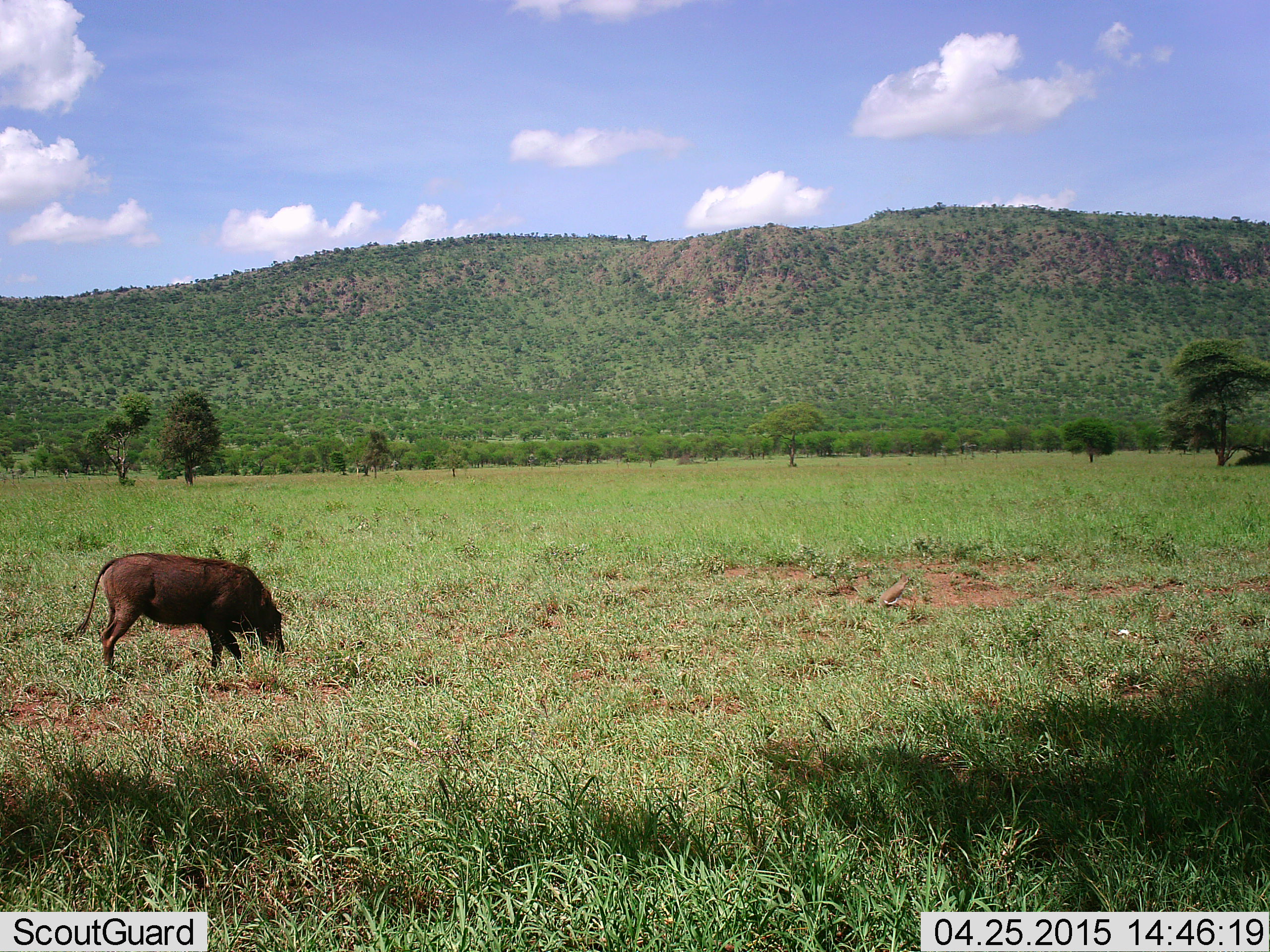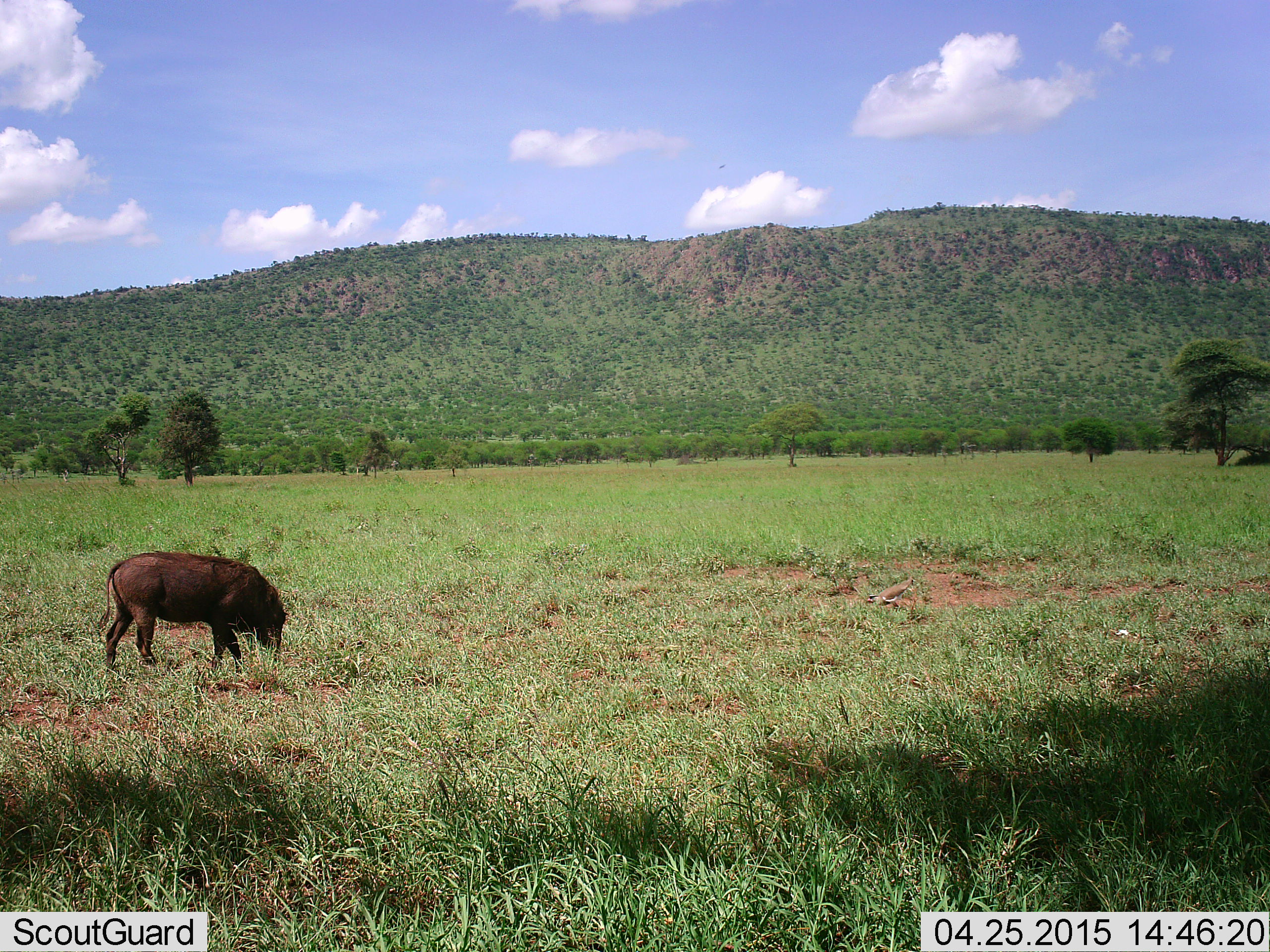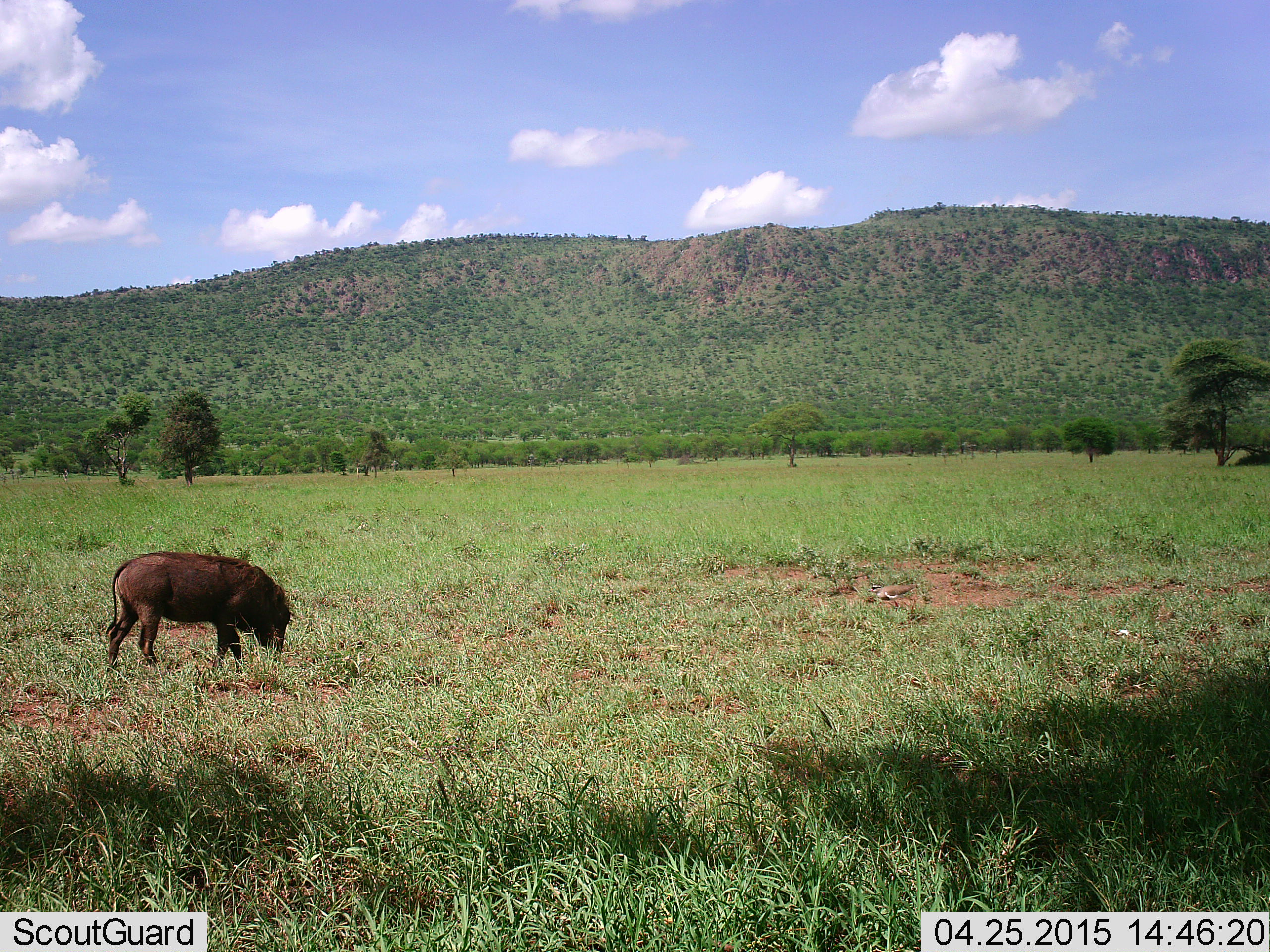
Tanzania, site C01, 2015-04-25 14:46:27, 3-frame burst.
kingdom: Animalia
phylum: Chordata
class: Mammalia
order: Artiodactyla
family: Suidae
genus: Phacochoerus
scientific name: Phacochoerus africanus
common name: warthog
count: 1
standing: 27%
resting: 0%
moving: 18%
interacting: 0%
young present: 0%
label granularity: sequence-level